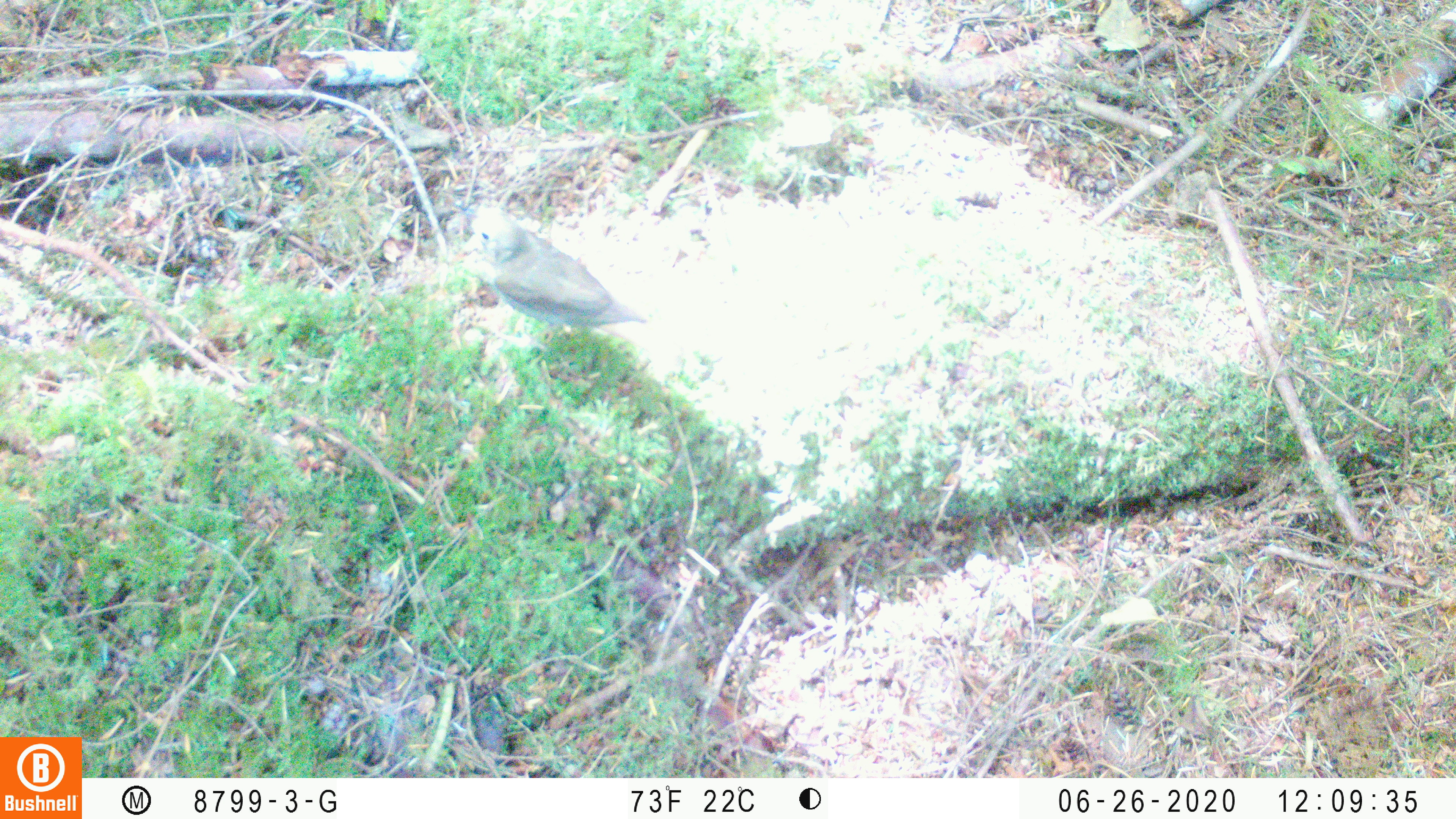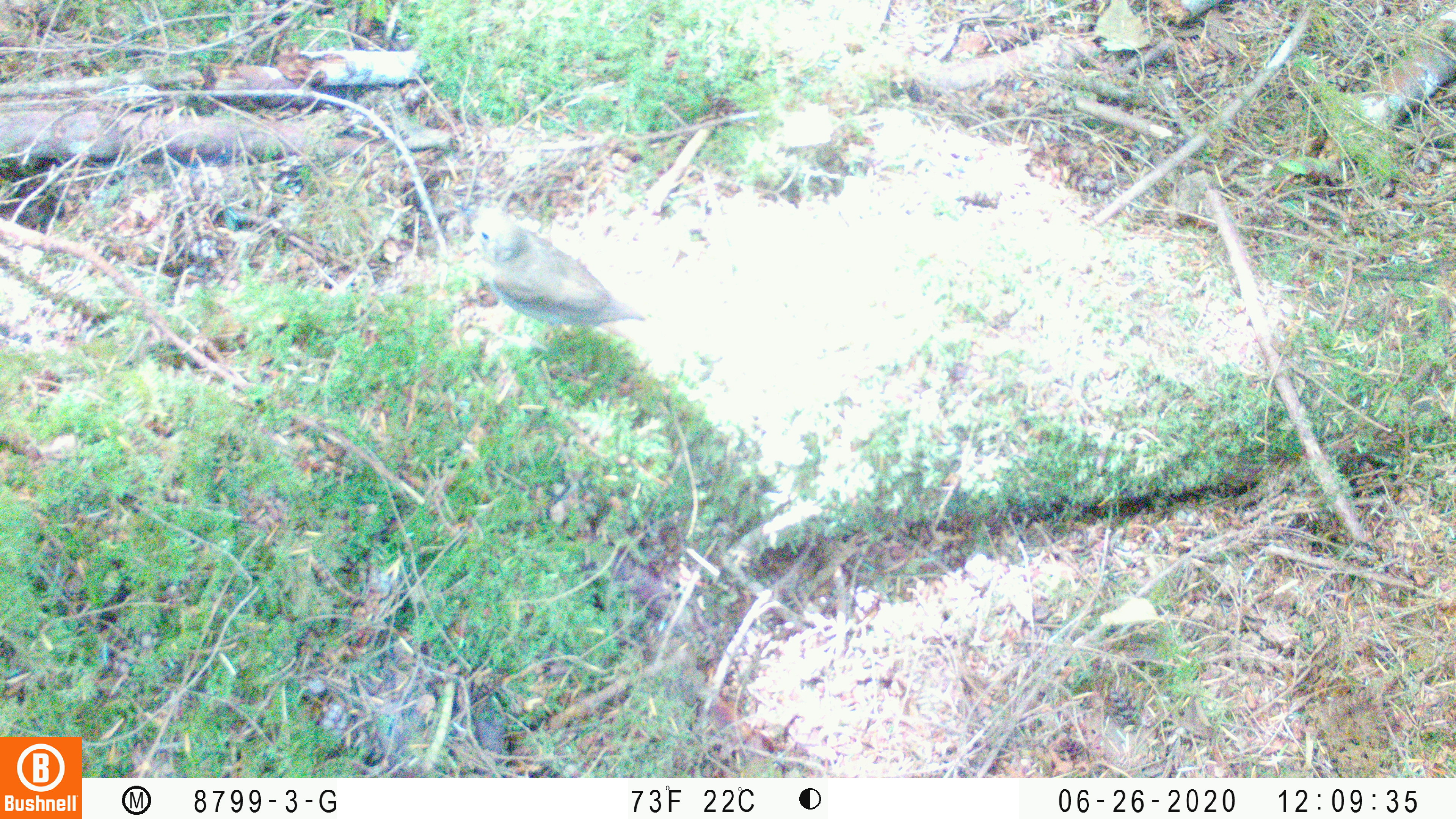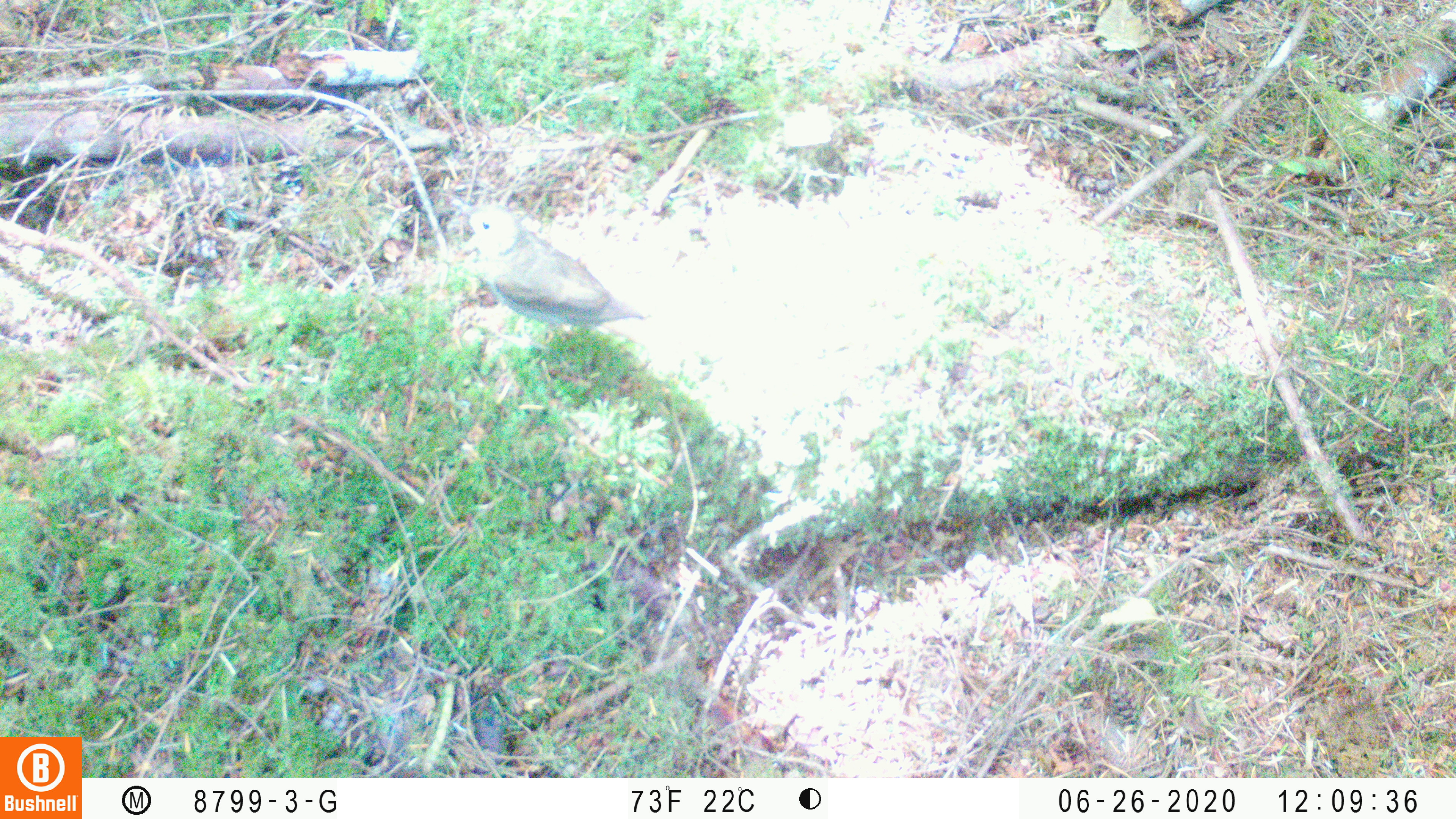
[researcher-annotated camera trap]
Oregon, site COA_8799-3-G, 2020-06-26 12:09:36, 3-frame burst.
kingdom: Animalia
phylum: Chordata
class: Aves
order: Passeriformes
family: Turdidae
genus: Catharus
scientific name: Catharus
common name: brown thrushes and nightingale-thrushes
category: catharus species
Catharus species (brown thrushes and nightingale-thrushes) (Catharus).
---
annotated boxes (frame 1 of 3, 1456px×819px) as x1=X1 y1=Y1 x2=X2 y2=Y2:
catharus species: x1=448 y1=198 x2=660 y2=348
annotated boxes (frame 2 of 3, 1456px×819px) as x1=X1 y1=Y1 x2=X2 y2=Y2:
catharus species: x1=450 y1=193 x2=661 y2=358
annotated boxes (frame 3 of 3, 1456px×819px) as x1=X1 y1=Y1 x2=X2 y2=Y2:
catharus species: x1=446 y1=191 x2=663 y2=352